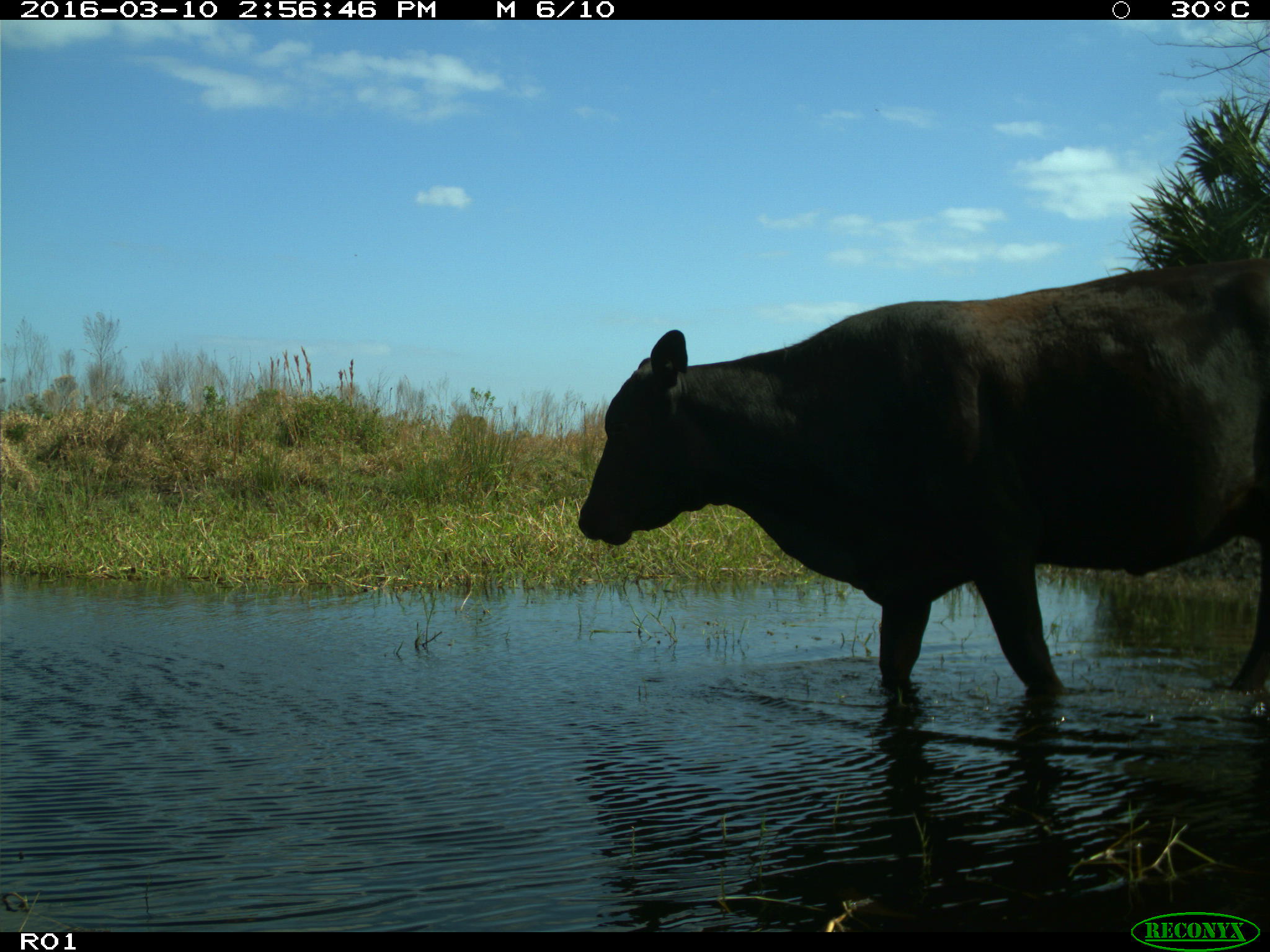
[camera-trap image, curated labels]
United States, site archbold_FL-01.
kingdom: Animalia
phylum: Chordata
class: Mammalia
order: Artiodactyla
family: Bovidae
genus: Bos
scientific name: Bos taurus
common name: domestic cow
Bos taurus (domestic cow).